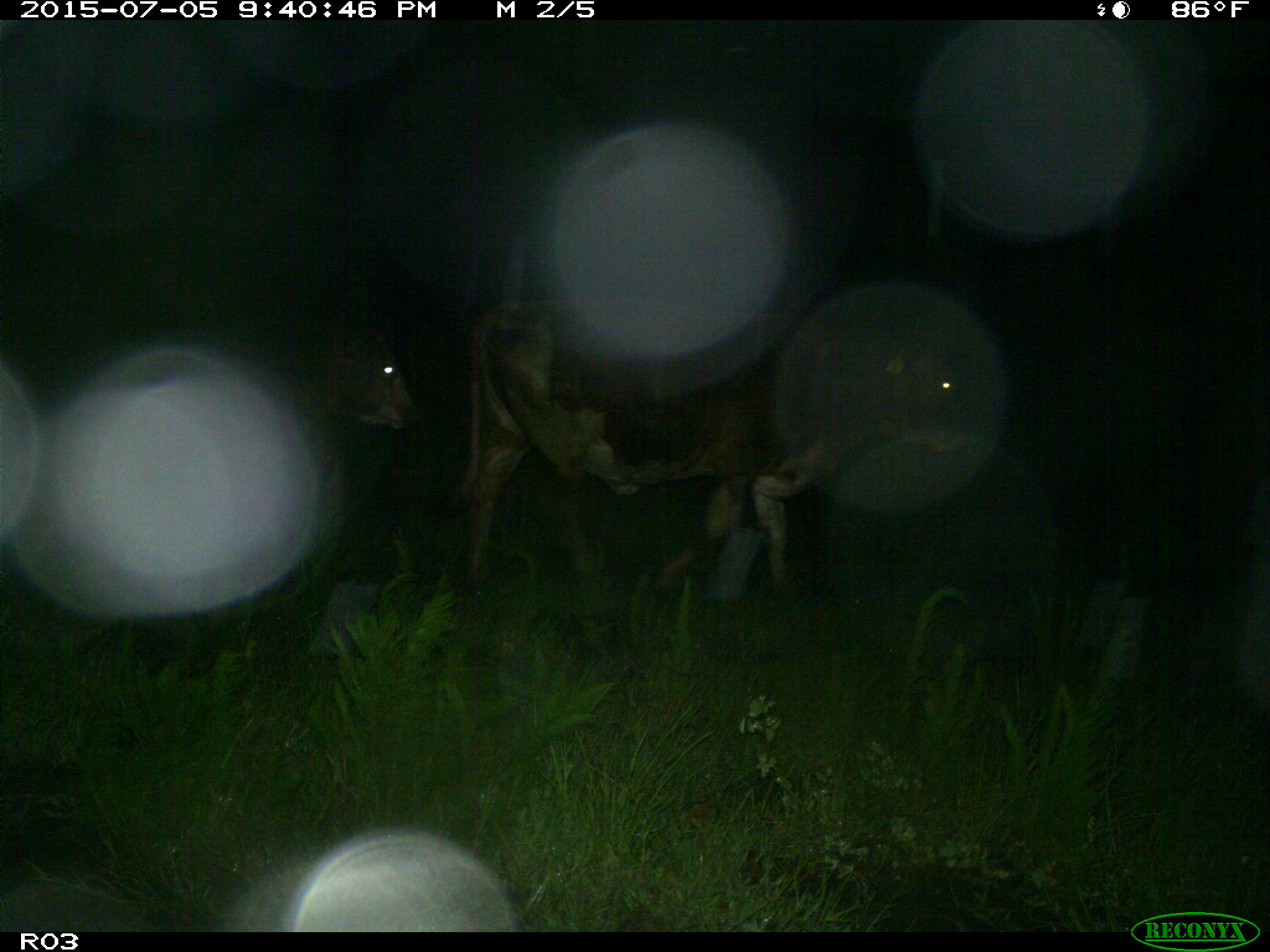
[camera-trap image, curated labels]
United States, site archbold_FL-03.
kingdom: Animalia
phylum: Chordata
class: Mammalia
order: Artiodactyla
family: Bovidae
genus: Bos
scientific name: Bos taurus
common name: domestic cow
Bos taurus (domestic cow).